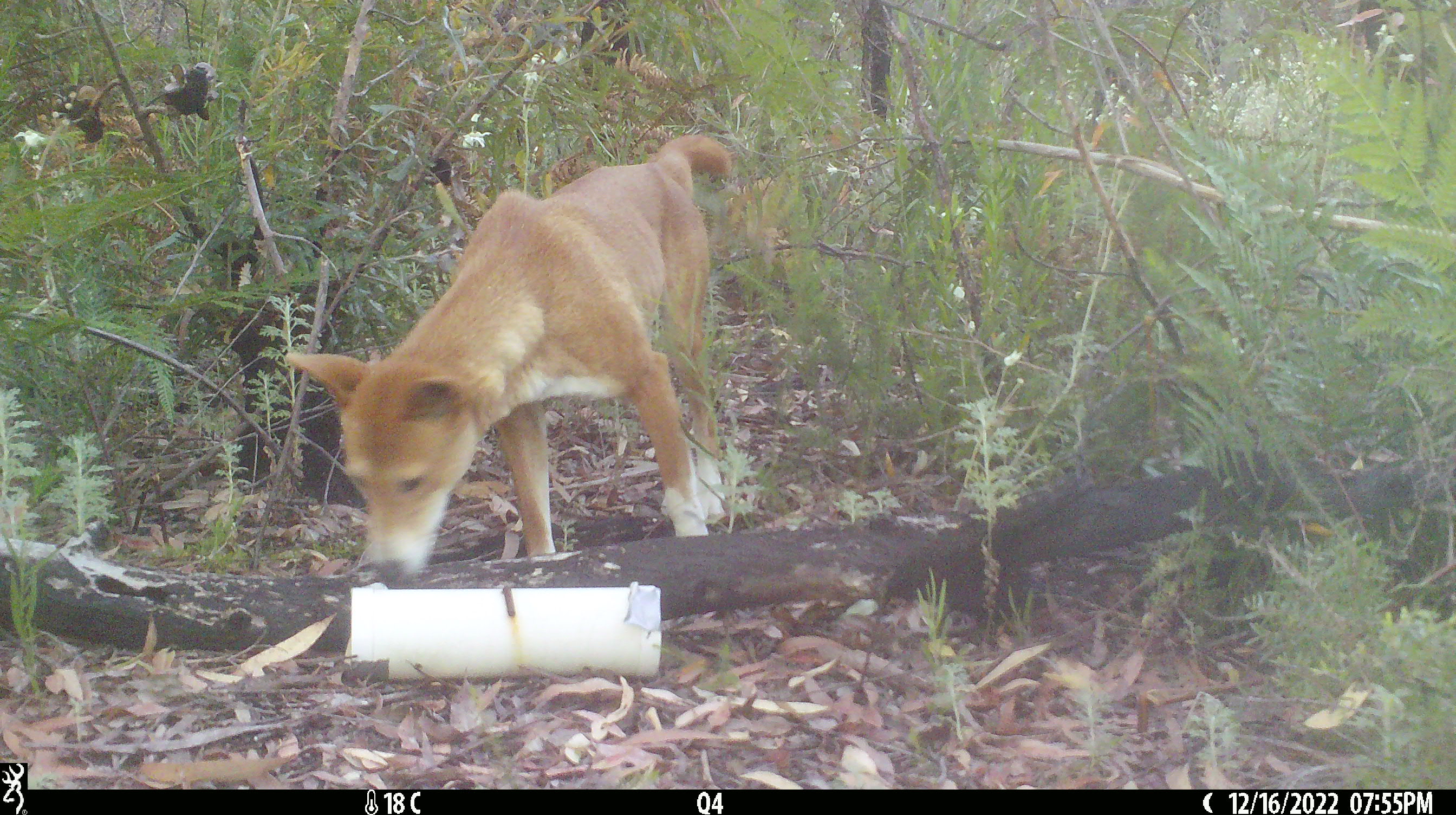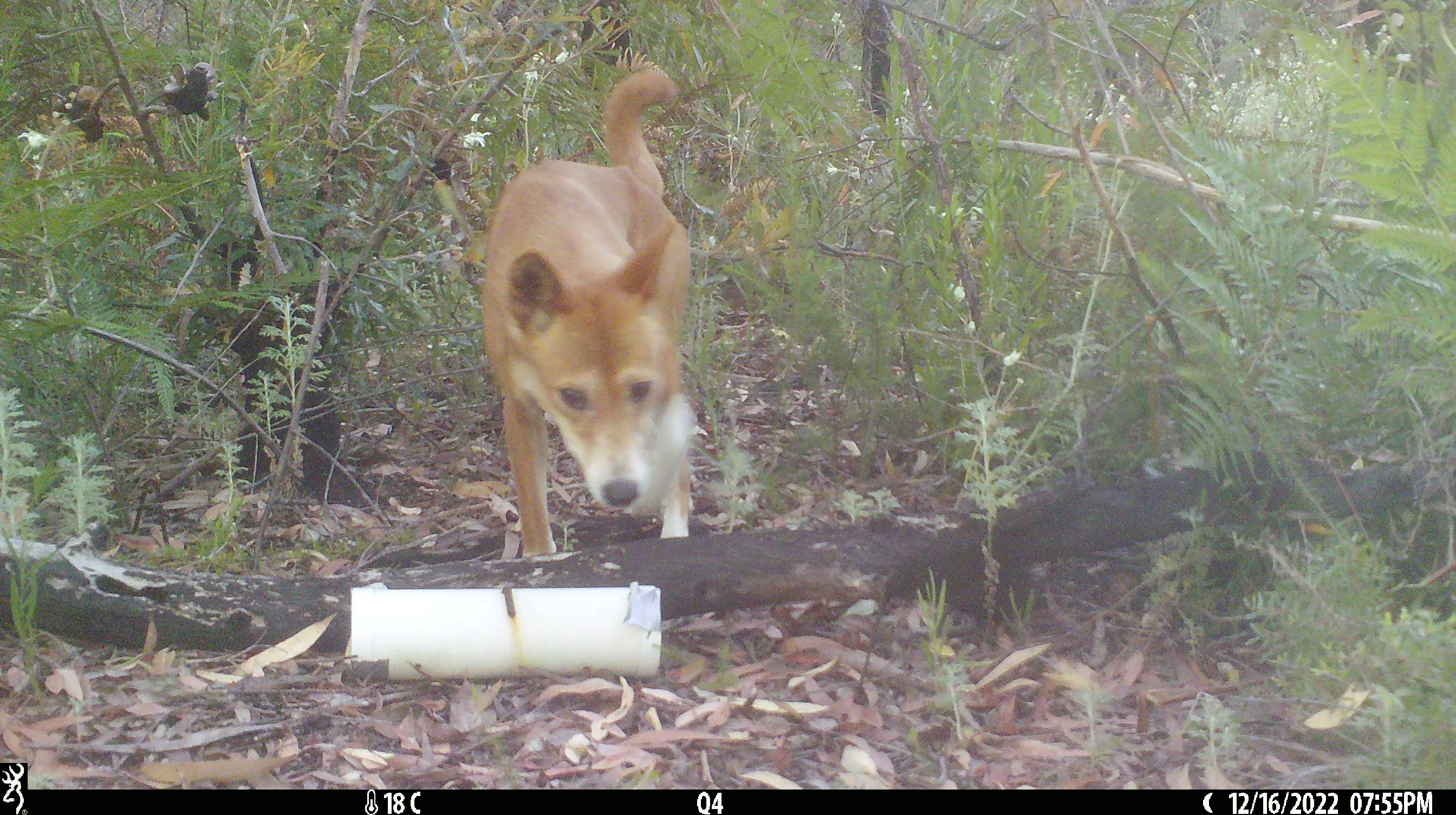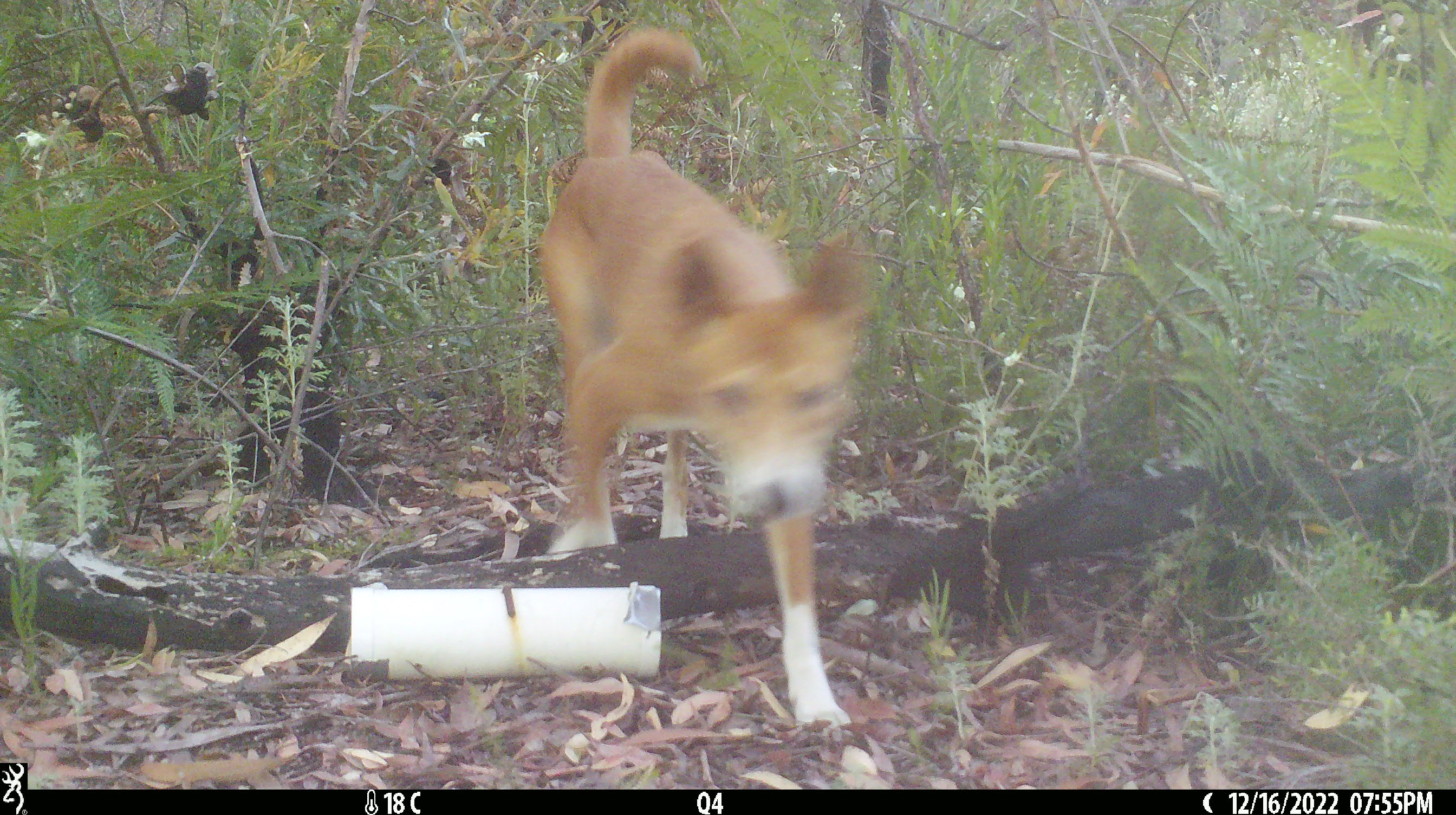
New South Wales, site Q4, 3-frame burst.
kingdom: Animalia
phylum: Chordata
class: Mammalia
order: Carnivora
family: Canidae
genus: Canis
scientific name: Canis familiaris dingo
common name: dingo